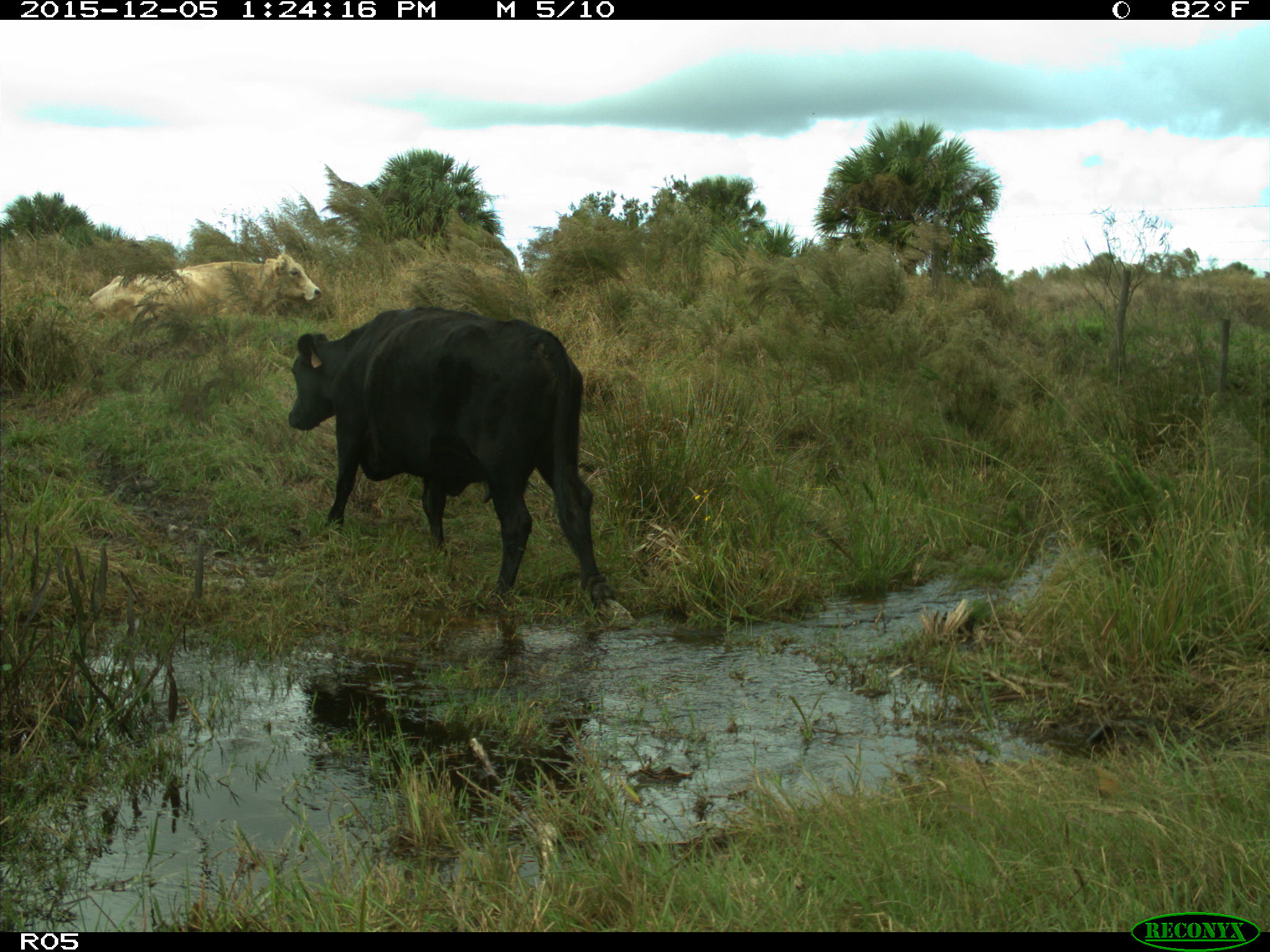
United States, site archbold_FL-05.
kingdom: Animalia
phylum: Chordata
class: Mammalia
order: Artiodactyla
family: Bovidae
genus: Bos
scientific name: Bos taurus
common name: domestic cow